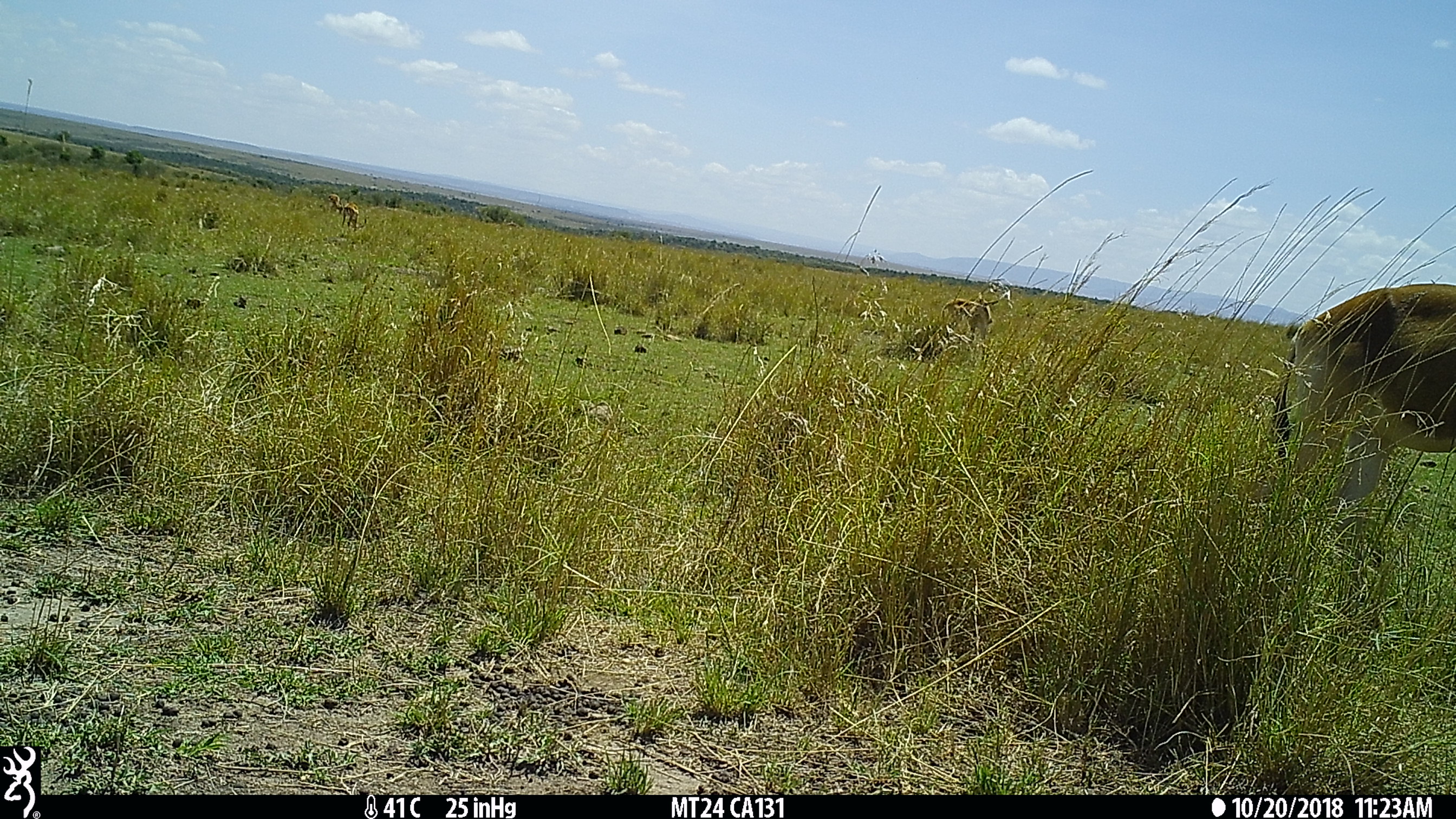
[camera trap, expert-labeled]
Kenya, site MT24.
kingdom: Animalia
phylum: Chordata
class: Mammalia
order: Artiodactyla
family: Bovidae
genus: Alcelaphus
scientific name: Alcelaphus buselaphus cokii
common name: coke's hartebeest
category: hartebeest cokes